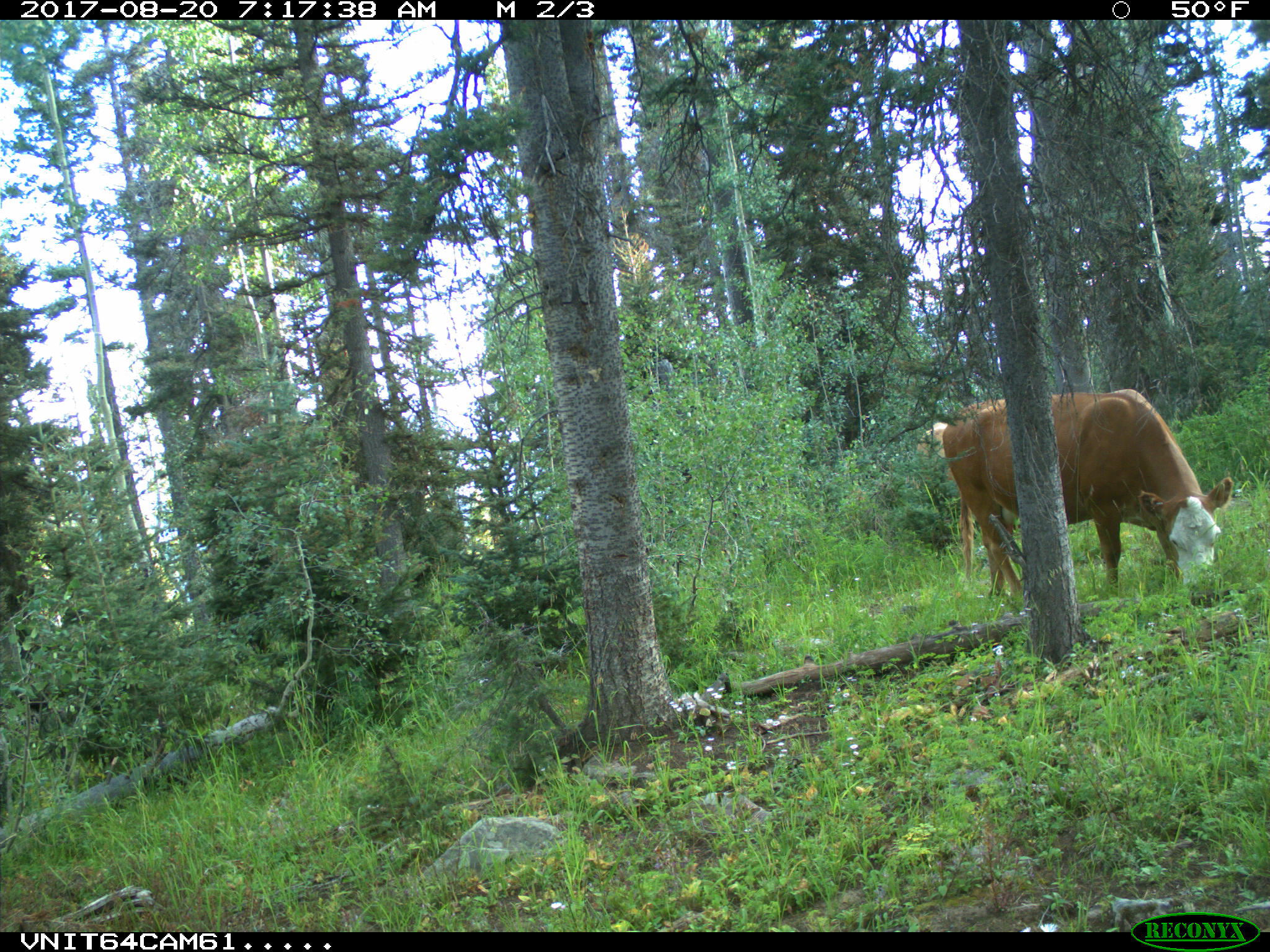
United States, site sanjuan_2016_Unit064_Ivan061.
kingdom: Animalia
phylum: Chordata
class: Mammalia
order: Artiodactyla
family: Bovidae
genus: Bos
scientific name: Bos taurus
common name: domestic cow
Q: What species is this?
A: Bos taurus (domestic cow).